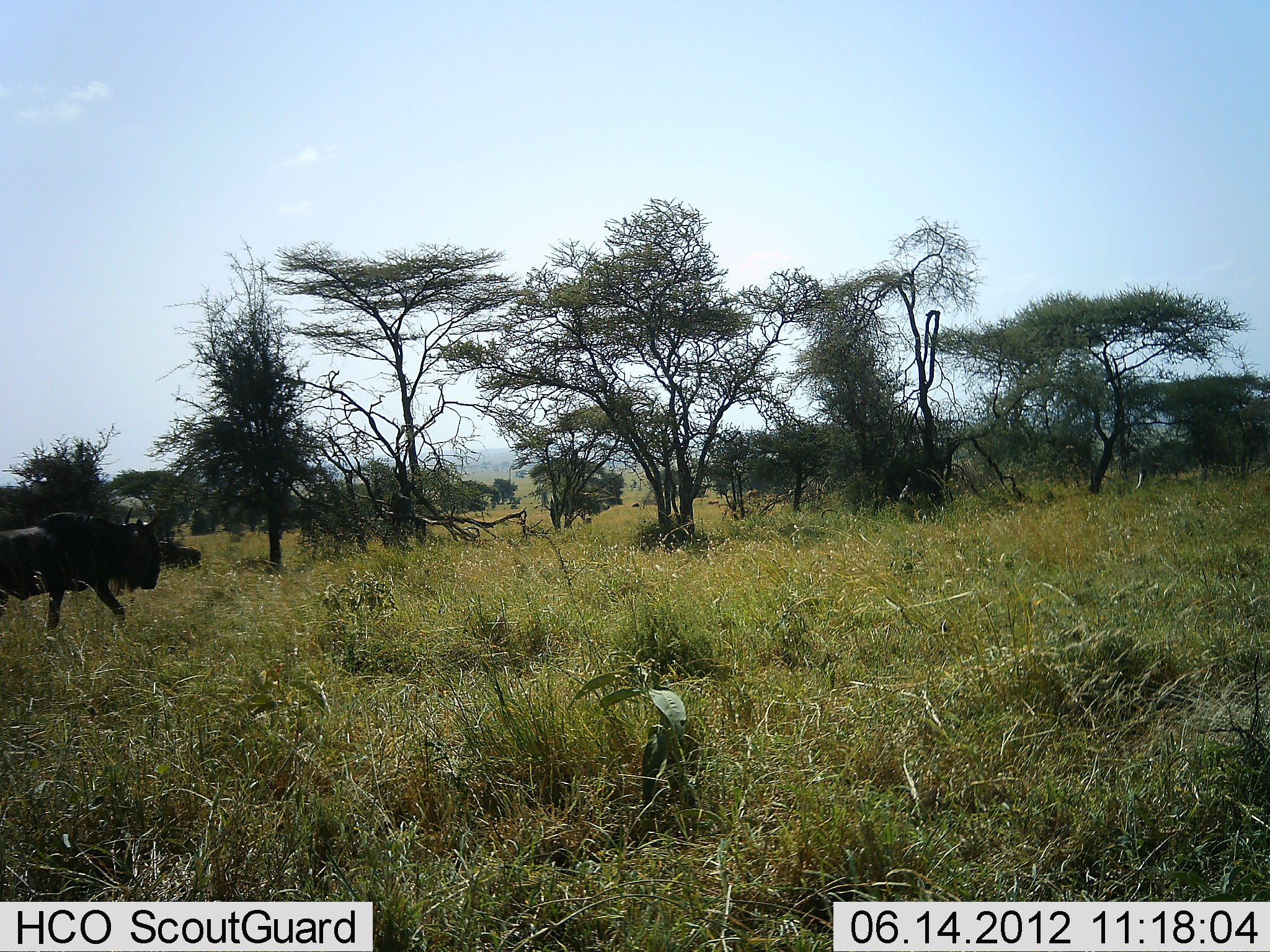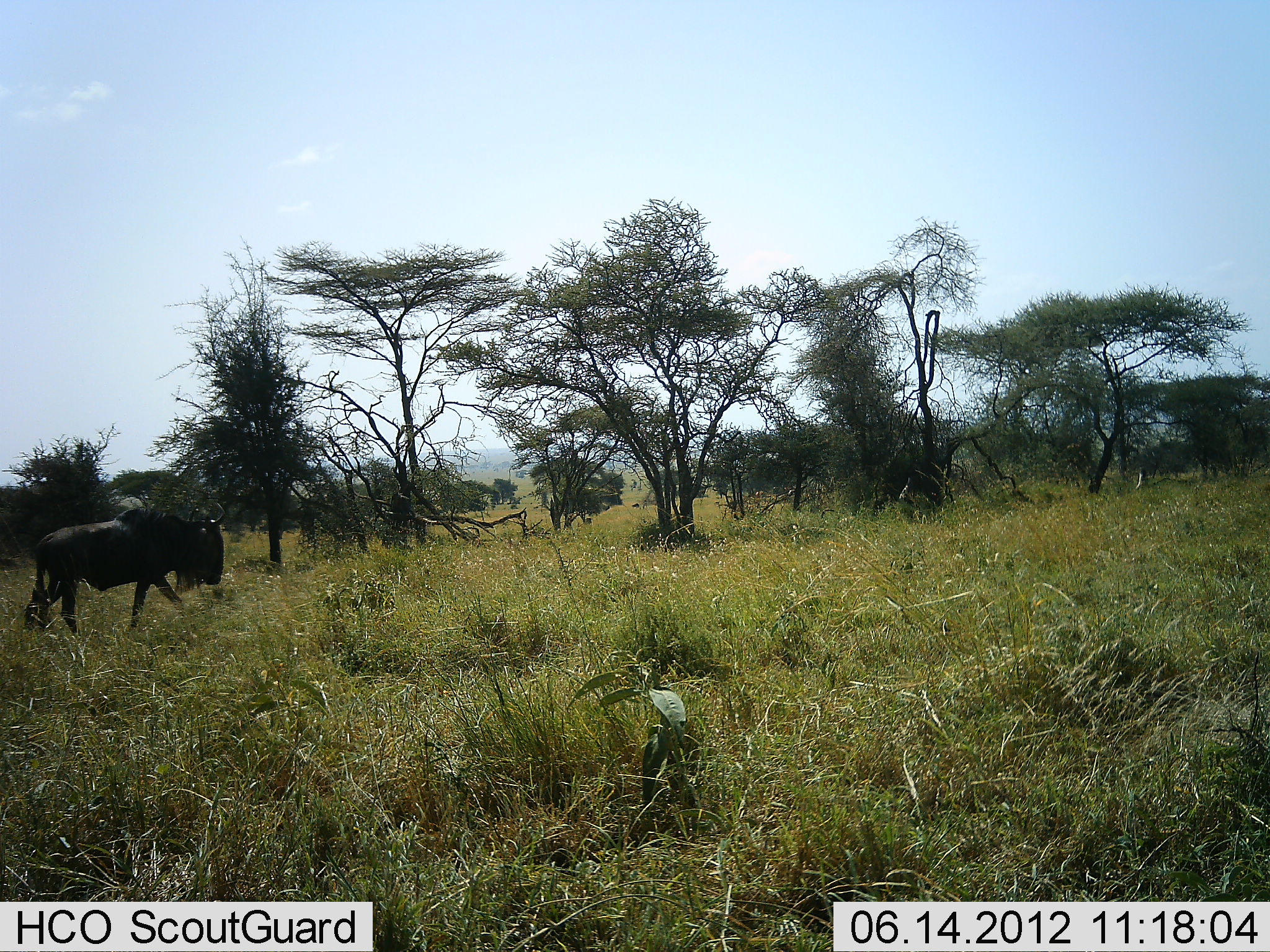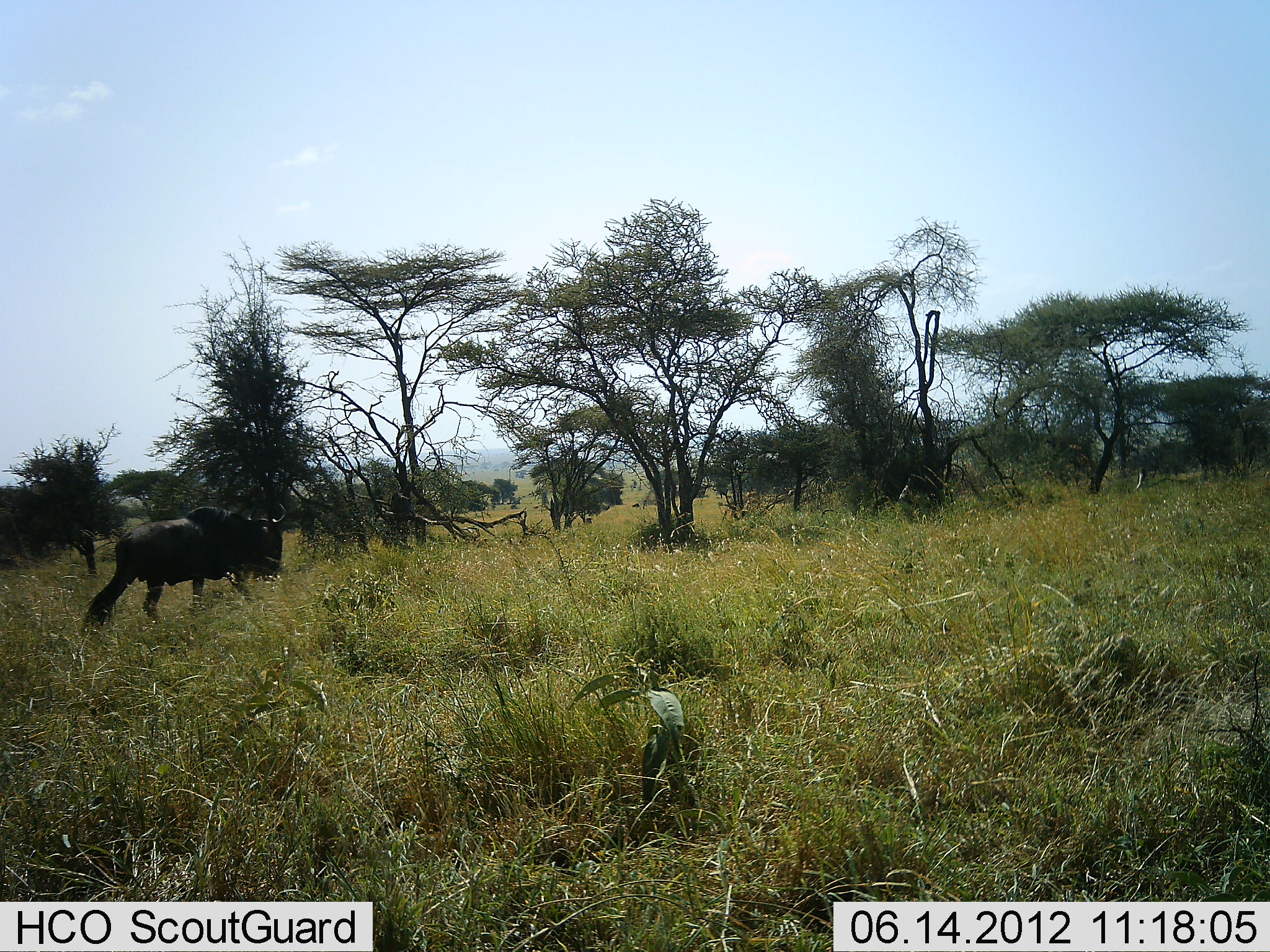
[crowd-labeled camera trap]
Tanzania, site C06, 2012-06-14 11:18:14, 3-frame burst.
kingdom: Animalia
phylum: Chordata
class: Mammalia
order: Artiodactyla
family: Bovidae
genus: Connochaetes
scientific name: Connochaetes taurinus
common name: blue wildebeest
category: wildebeest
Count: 1.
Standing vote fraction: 10%.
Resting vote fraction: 0%.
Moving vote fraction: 90%.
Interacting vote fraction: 0%.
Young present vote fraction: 0%.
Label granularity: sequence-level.